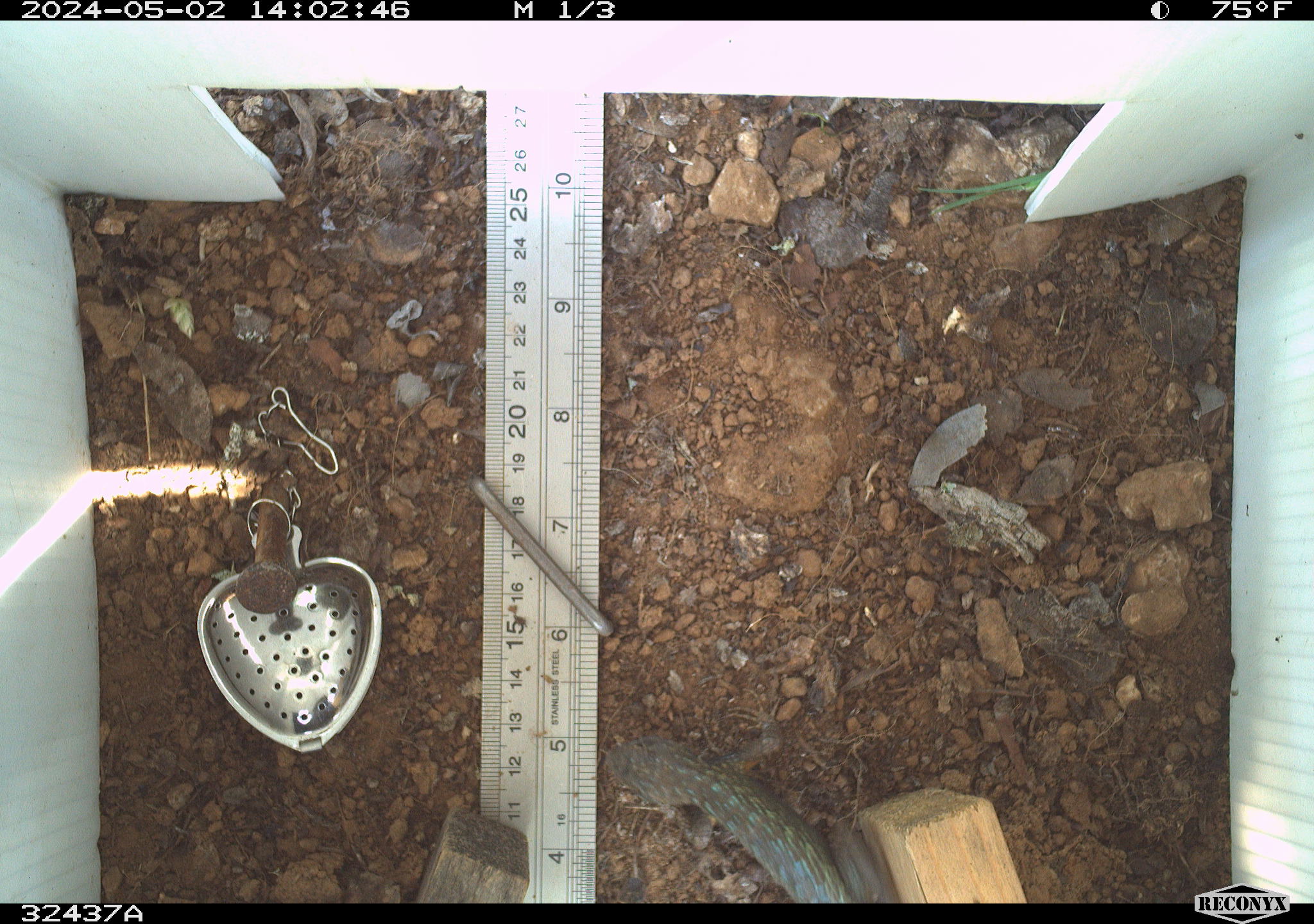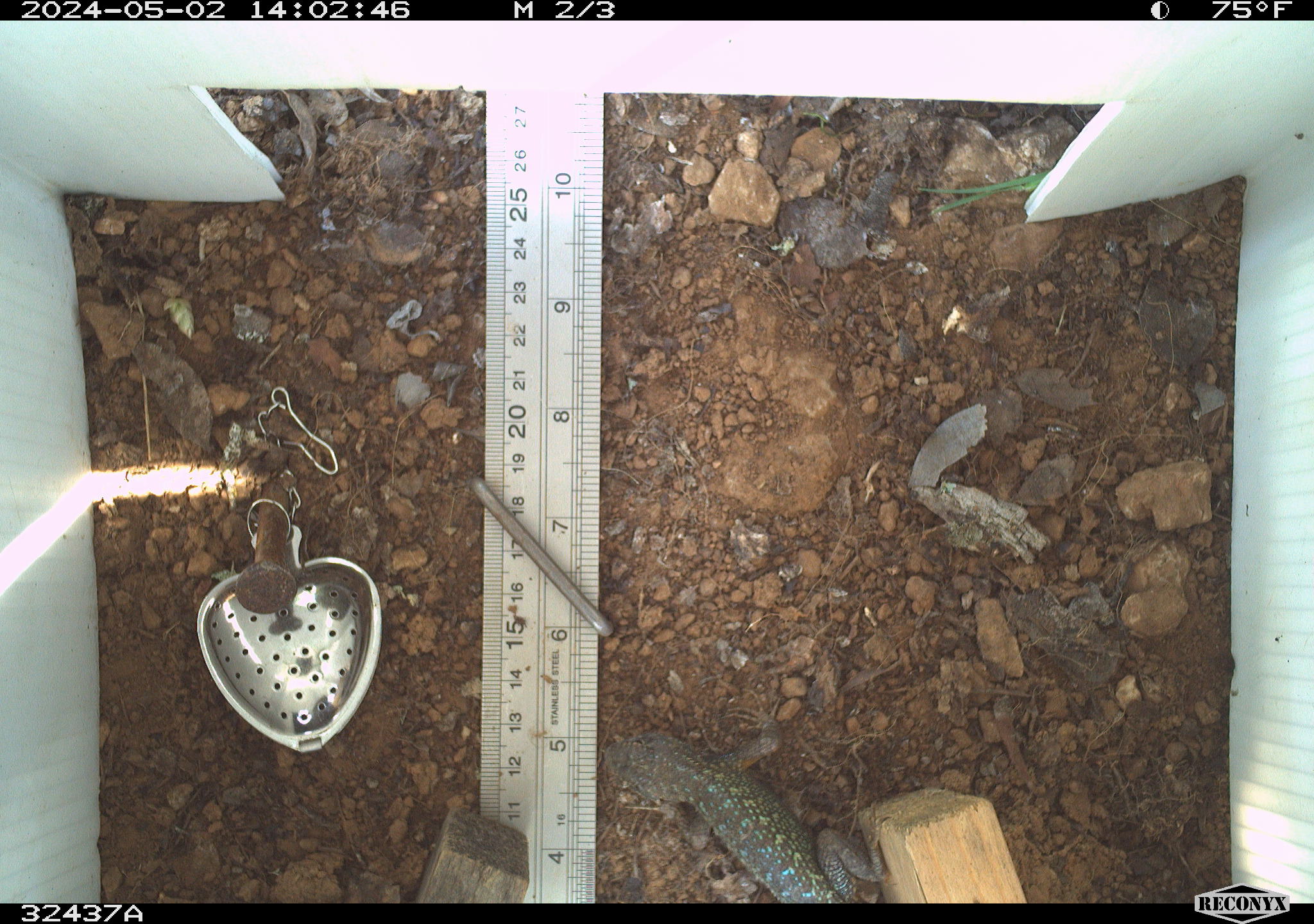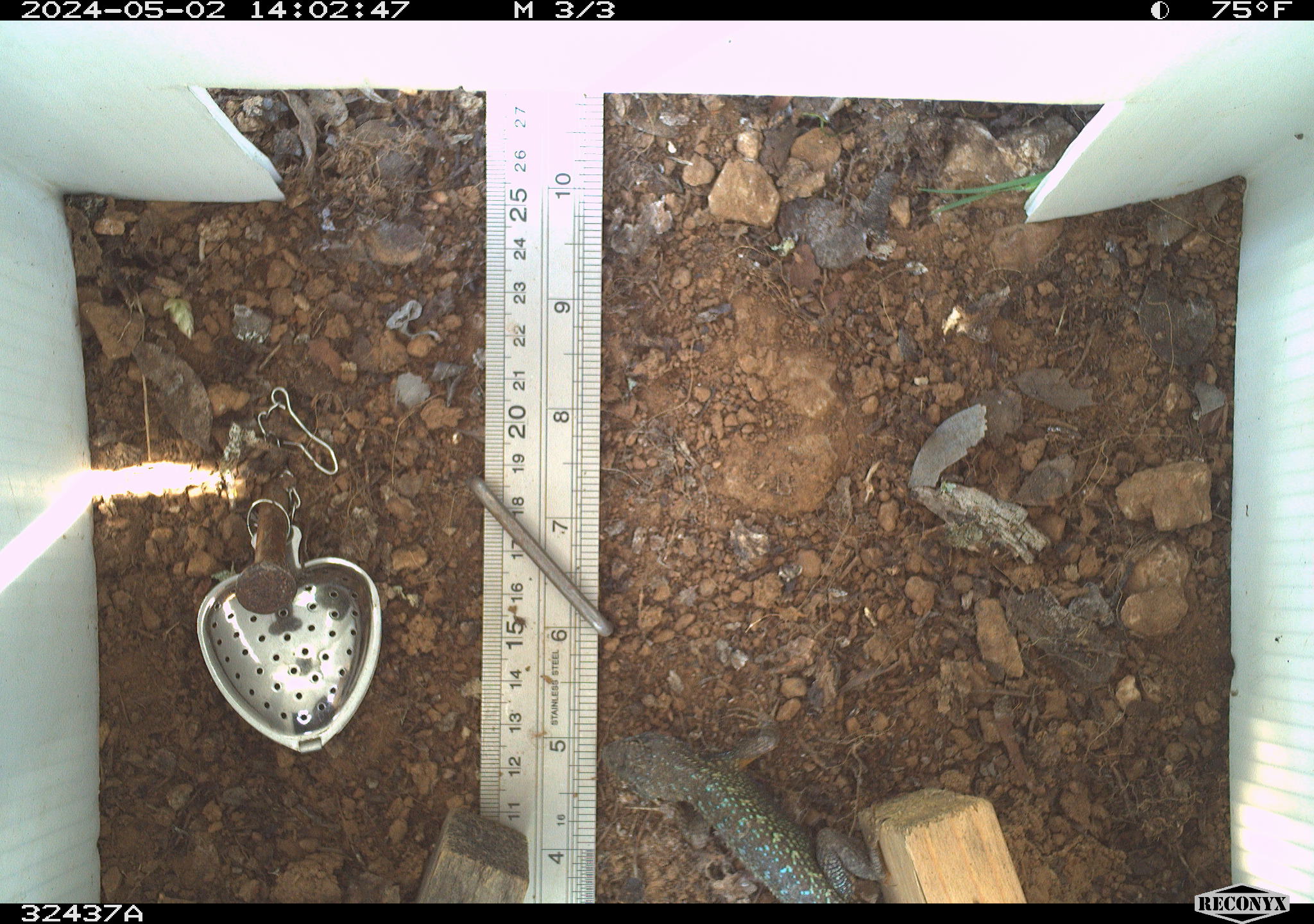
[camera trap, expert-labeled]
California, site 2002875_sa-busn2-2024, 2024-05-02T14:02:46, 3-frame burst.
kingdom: Animalia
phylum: Chordata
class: Reptilia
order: Squamata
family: Phrynosomatidae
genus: Sceloporus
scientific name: Sceloporus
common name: spiny lizards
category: sceloporus species